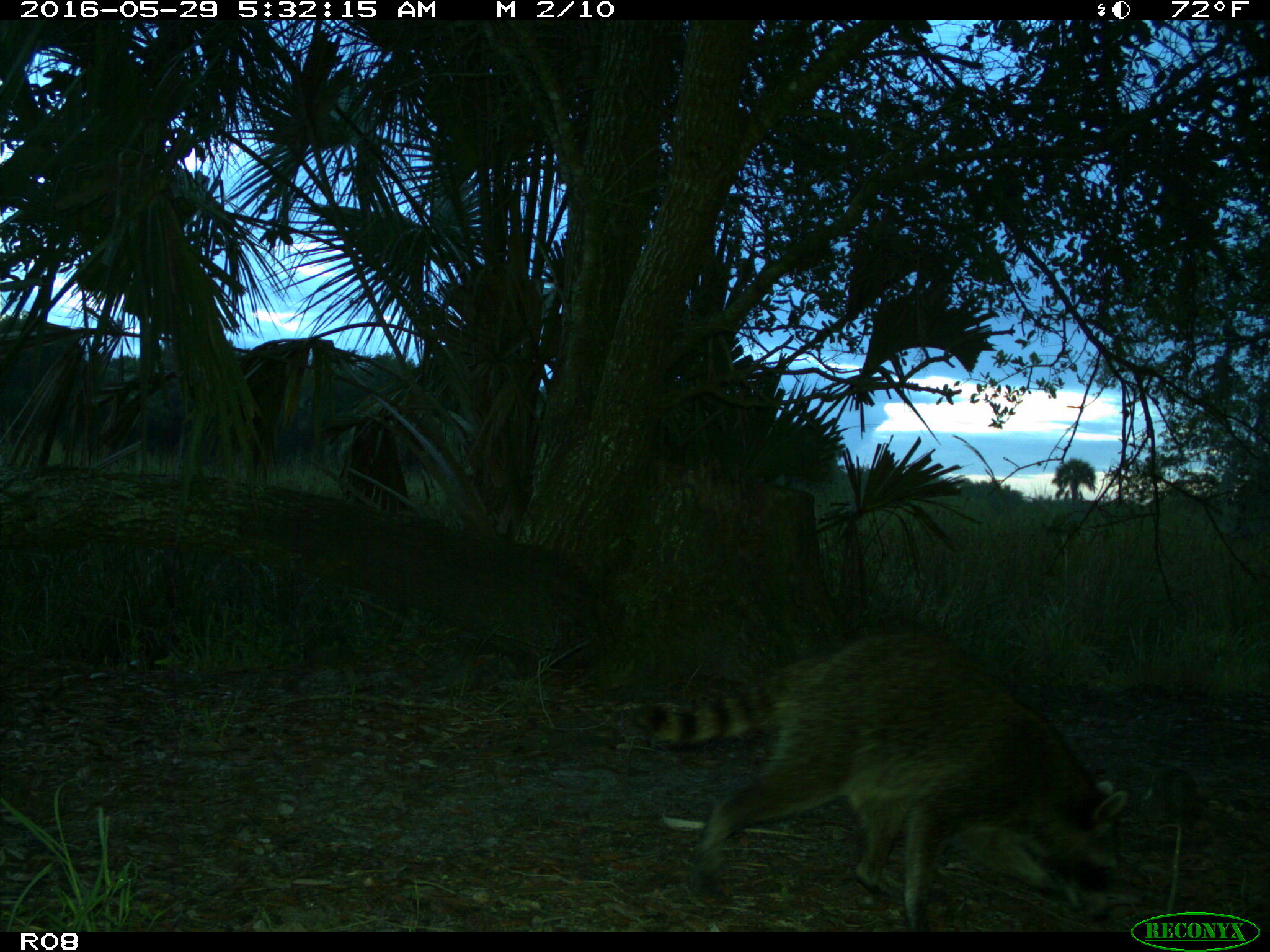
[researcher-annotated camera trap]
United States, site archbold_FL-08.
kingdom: Animalia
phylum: Chordata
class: Mammalia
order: Carnivora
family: Procyonidae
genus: Procyon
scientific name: Procyon lotor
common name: common raccoon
Procyon lotor (common raccoon).